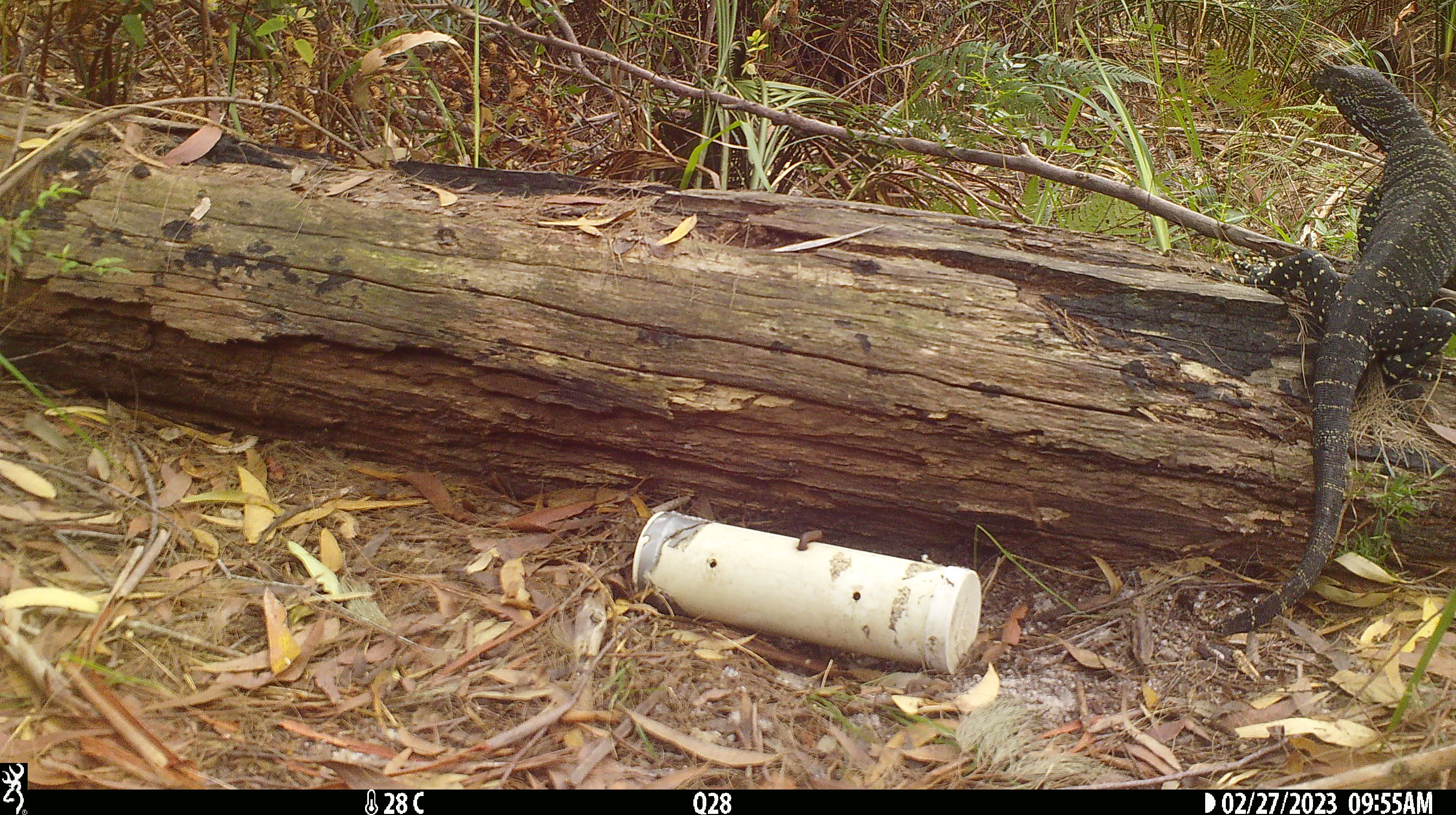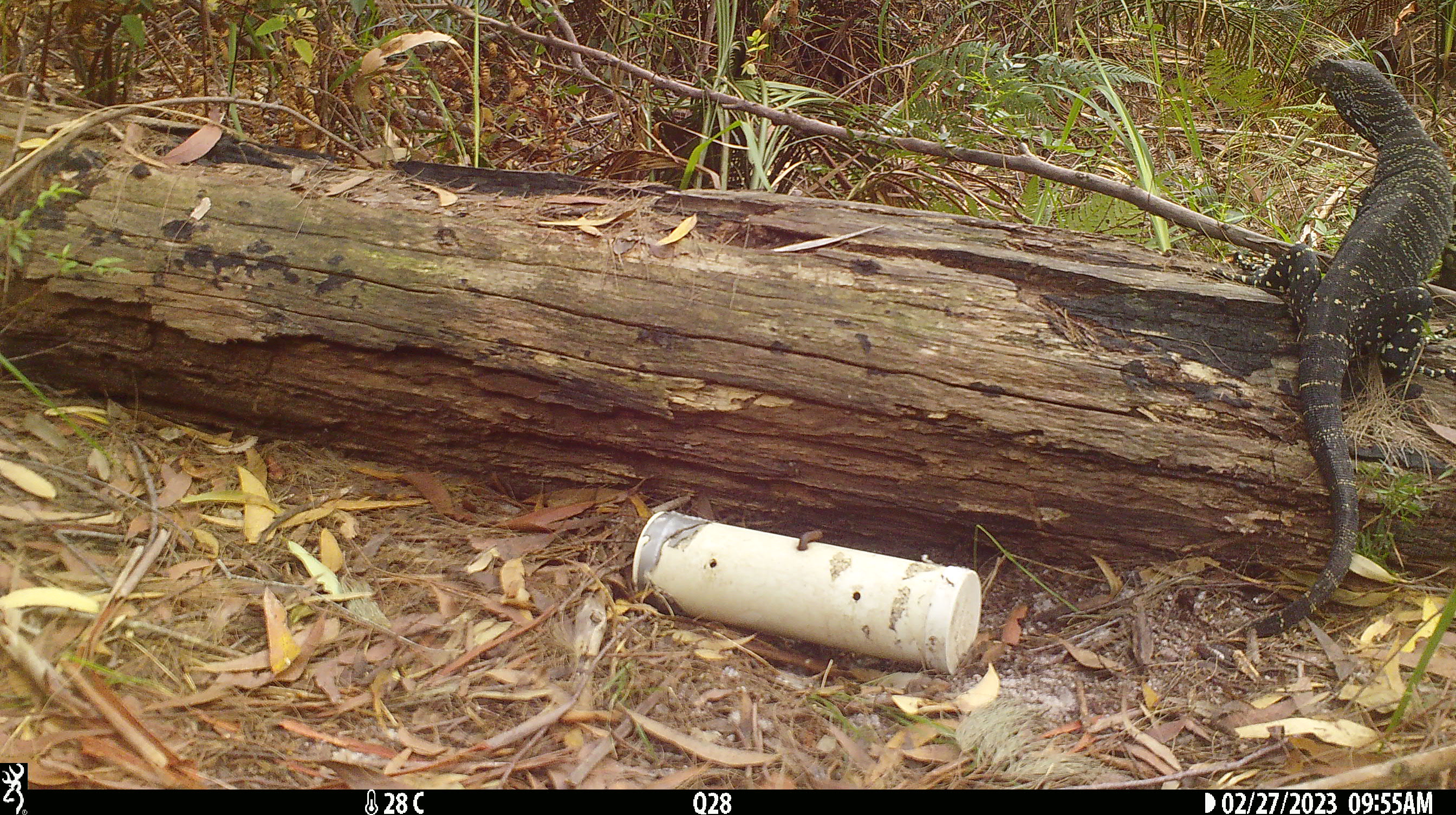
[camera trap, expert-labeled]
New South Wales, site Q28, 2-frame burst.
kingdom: Animalia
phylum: Chordata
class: Reptilia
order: Squamata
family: Varanidae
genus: Varanus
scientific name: Varanus varius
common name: lace monitor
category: goanna